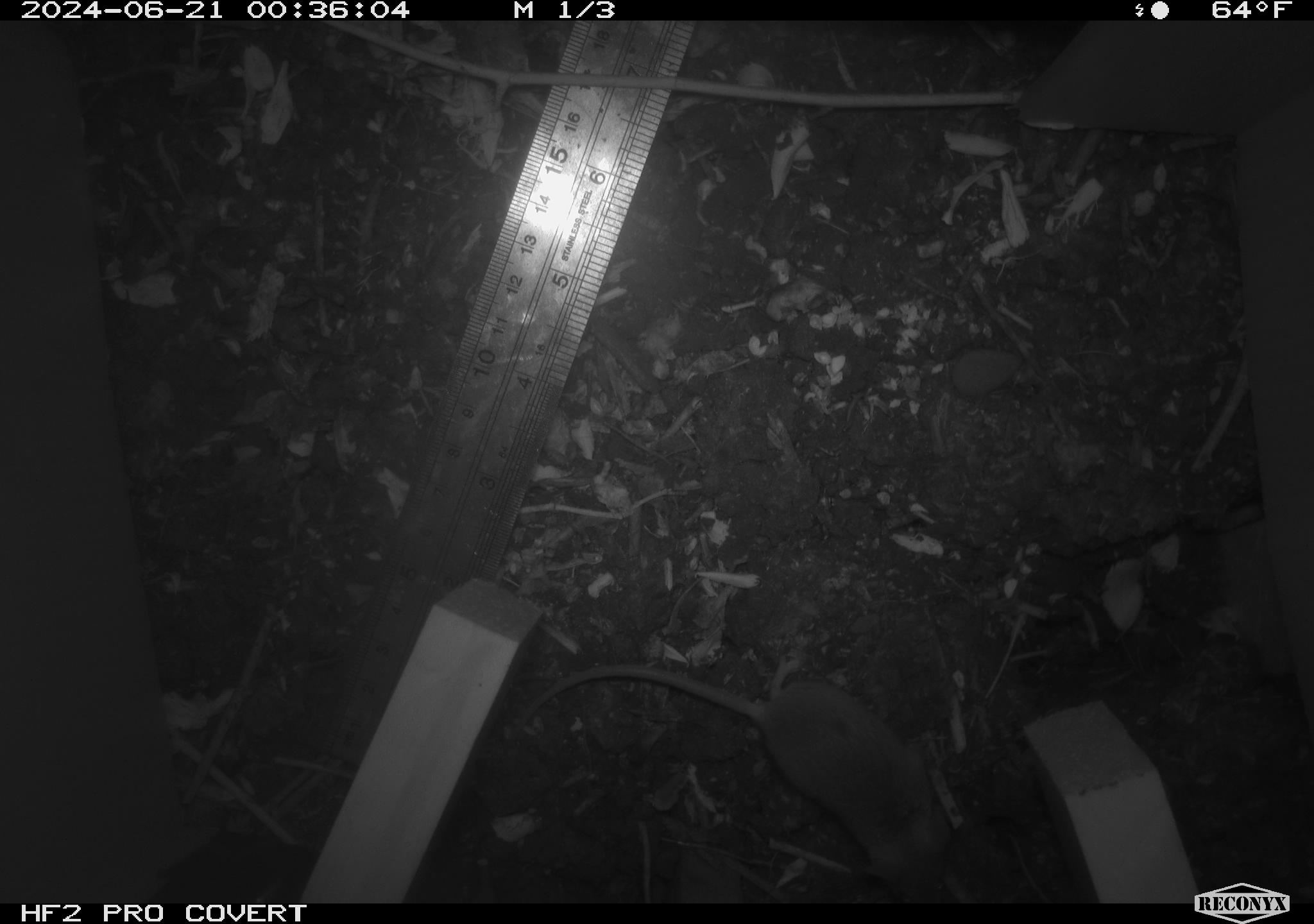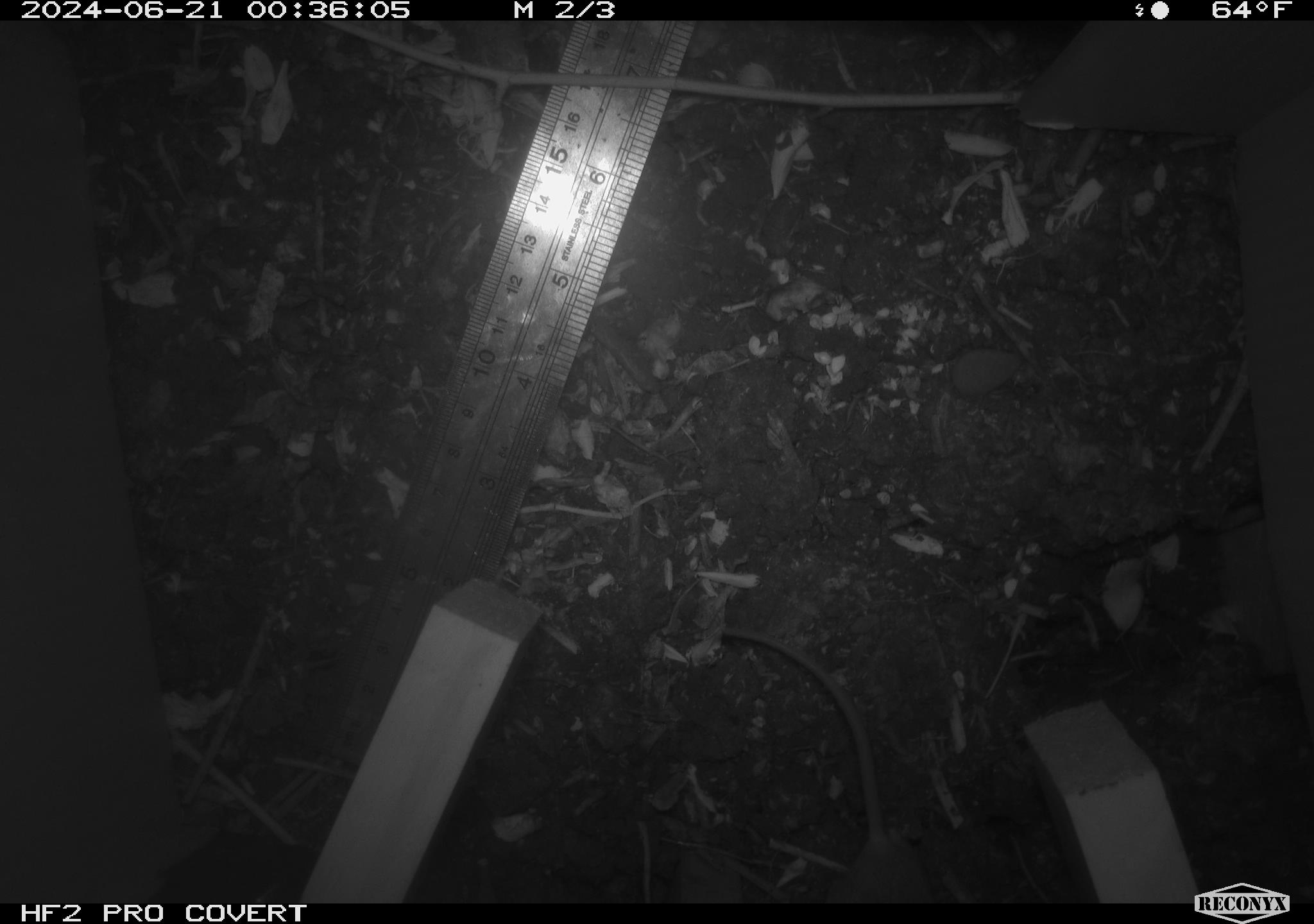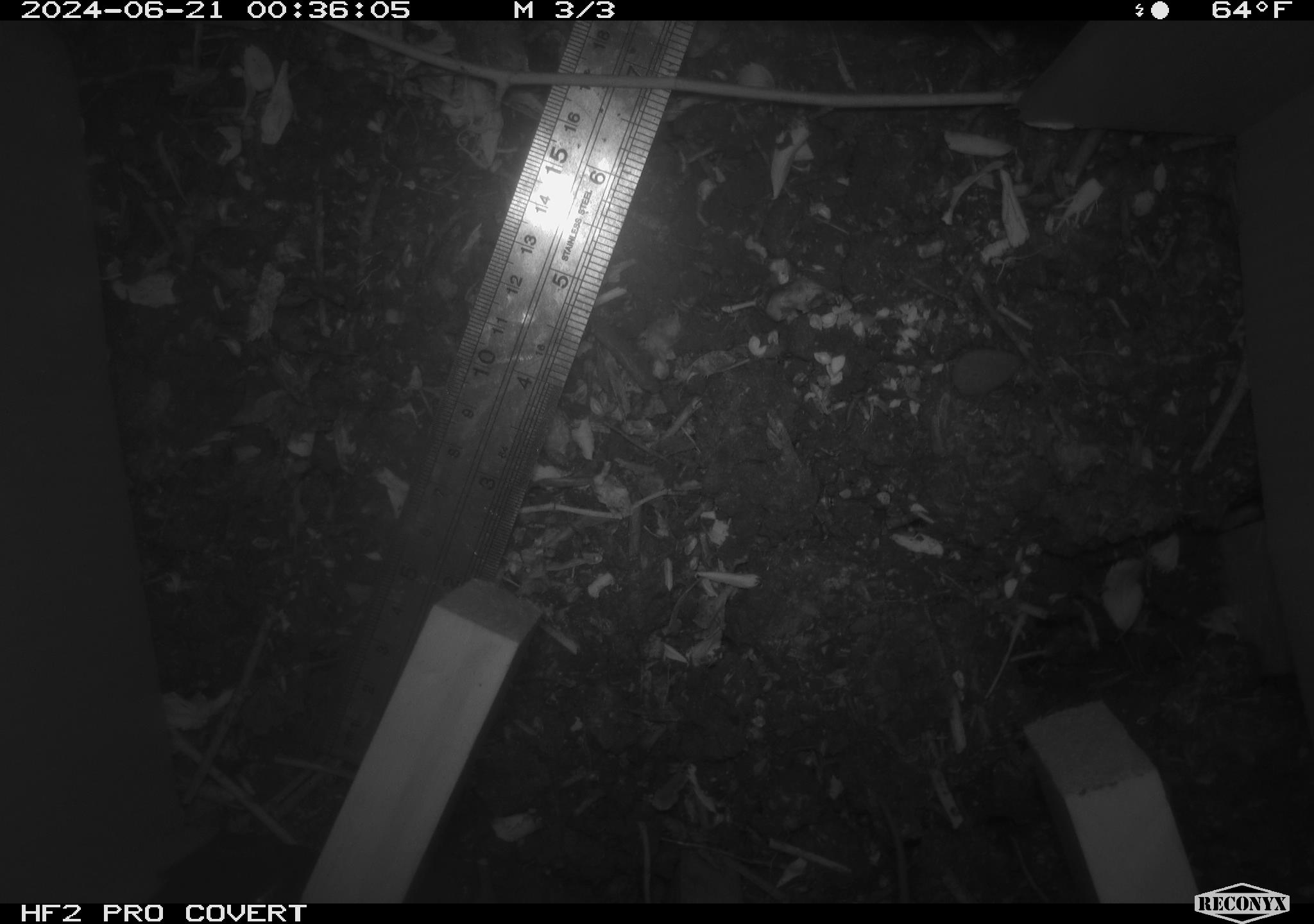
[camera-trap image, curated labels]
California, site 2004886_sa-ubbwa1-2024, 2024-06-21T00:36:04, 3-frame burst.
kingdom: Animalia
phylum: Chordata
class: Mammalia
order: Rodentia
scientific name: Rodentia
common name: mouse species